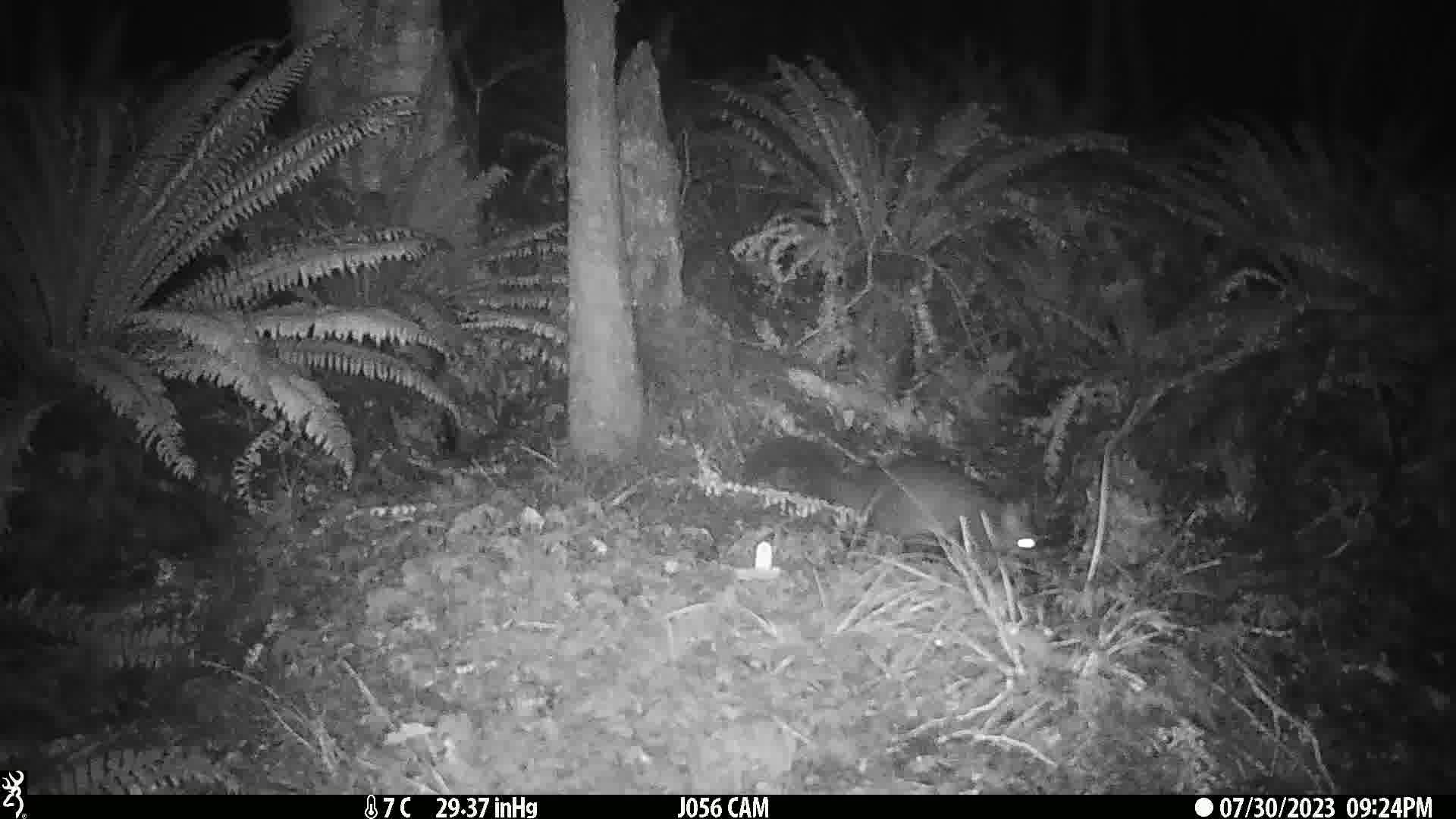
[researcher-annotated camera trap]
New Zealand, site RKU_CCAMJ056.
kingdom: Animalia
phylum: Chordata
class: Mammalia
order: Diprotodontia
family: Phalangeridae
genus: Trichosurus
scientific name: Trichosurus vulpecula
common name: common brushtail possum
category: possum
Possum (common brushtail possum) (Trichosurus vulpecula).